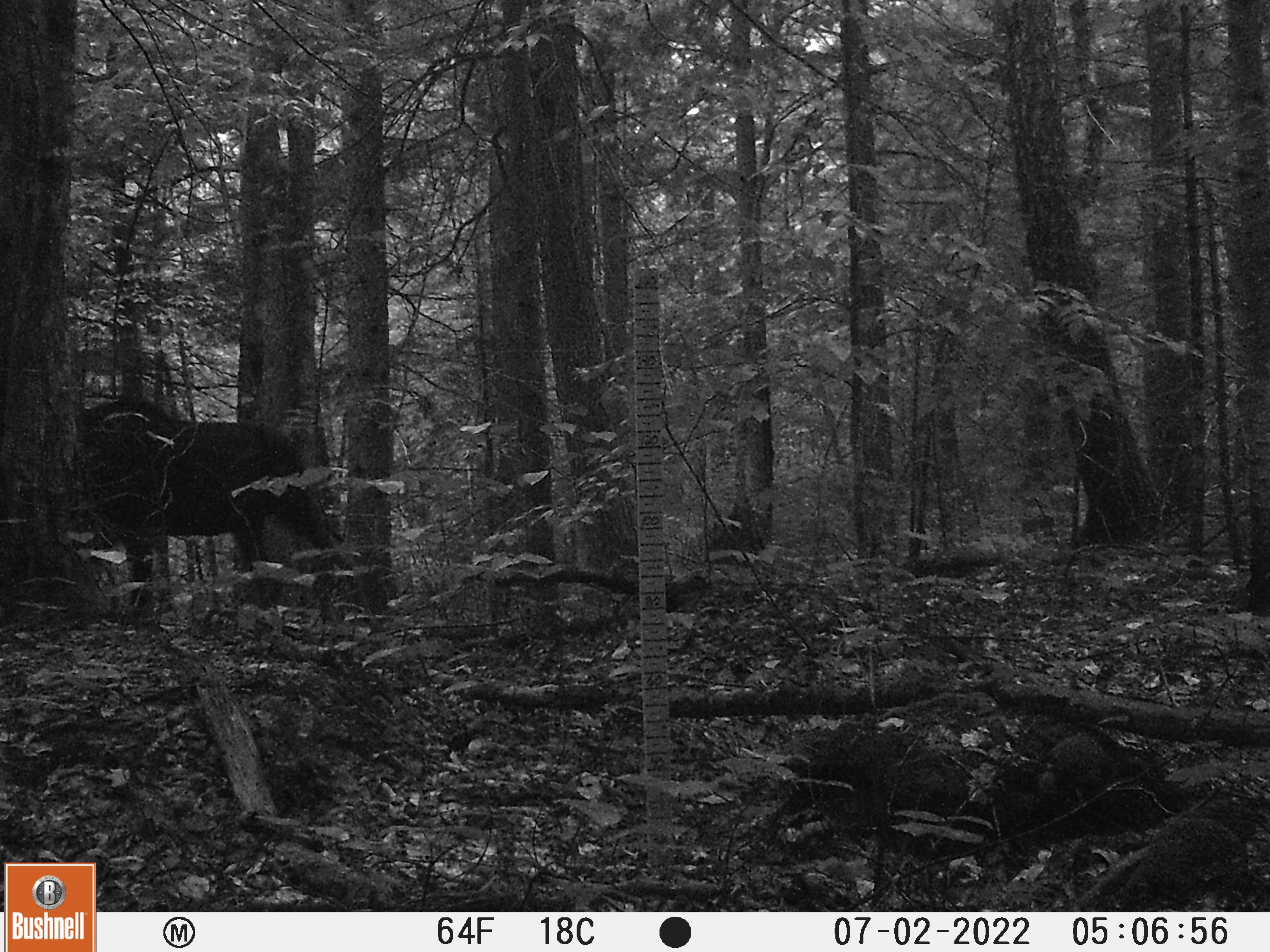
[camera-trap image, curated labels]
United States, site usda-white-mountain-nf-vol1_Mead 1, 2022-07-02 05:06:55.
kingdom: Animalia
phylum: Chordata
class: Mammalia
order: Artiodactyla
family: Cervidae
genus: Alces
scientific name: Alces alces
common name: moose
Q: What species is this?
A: Moose (Alces alces).